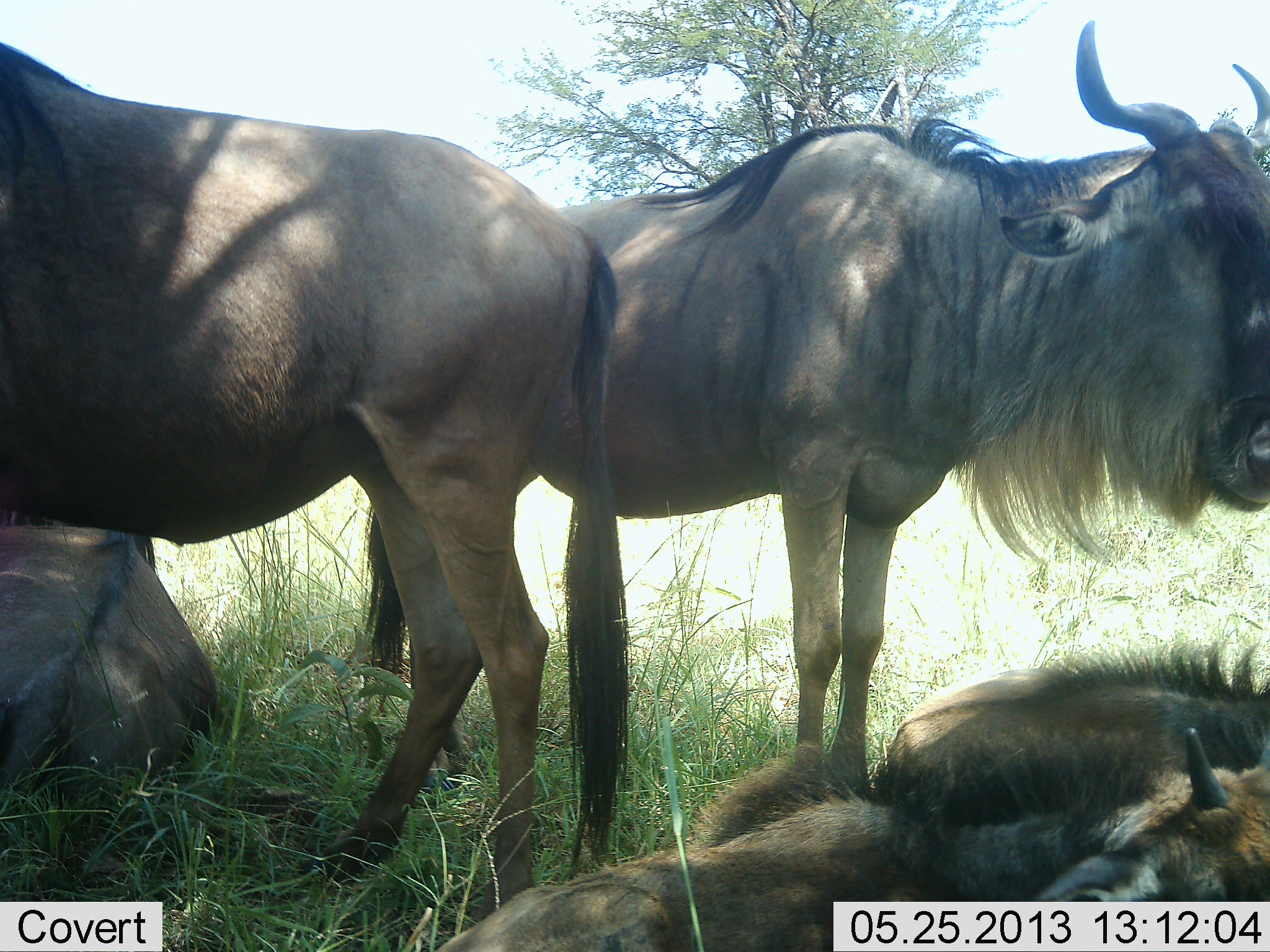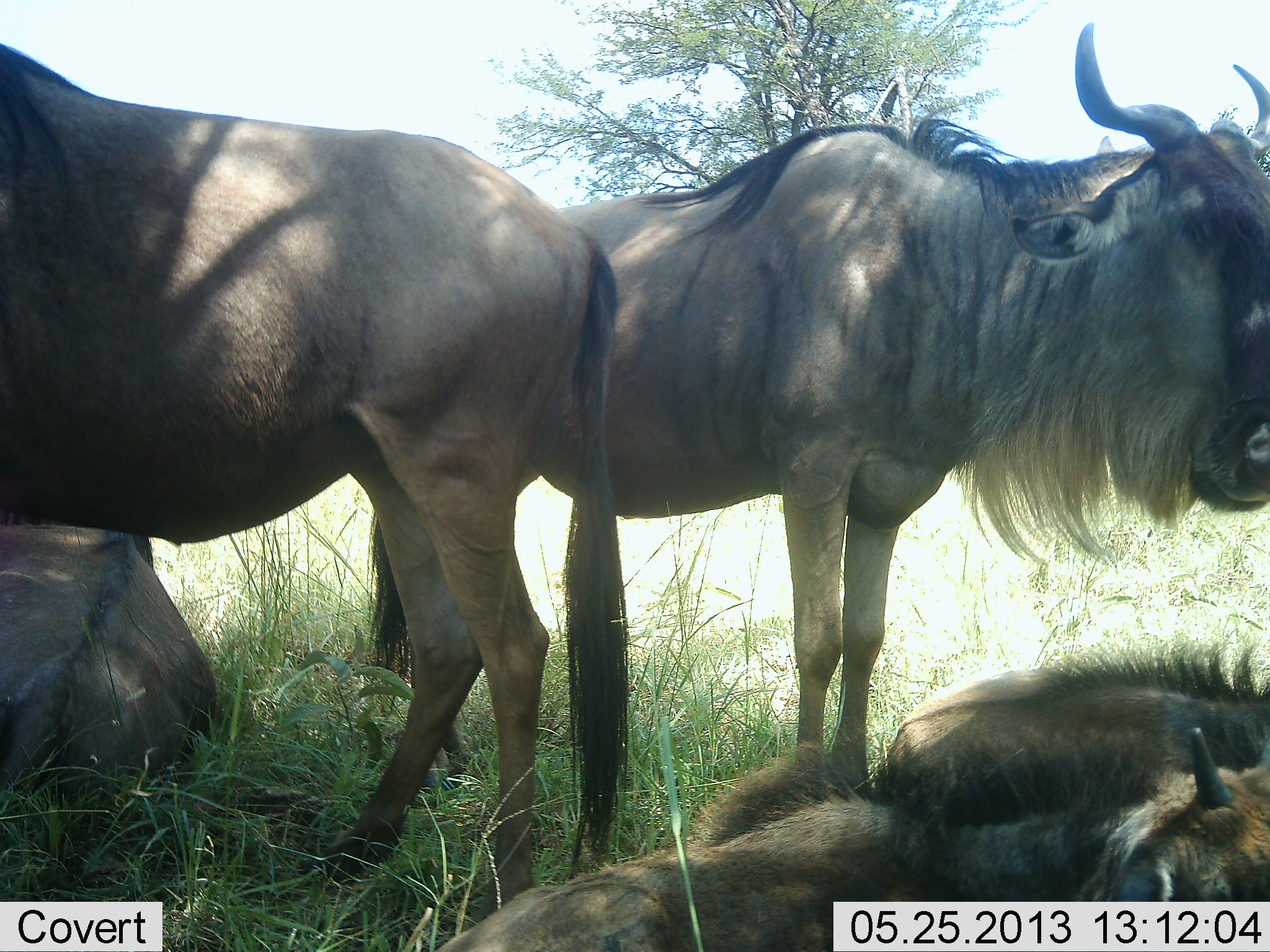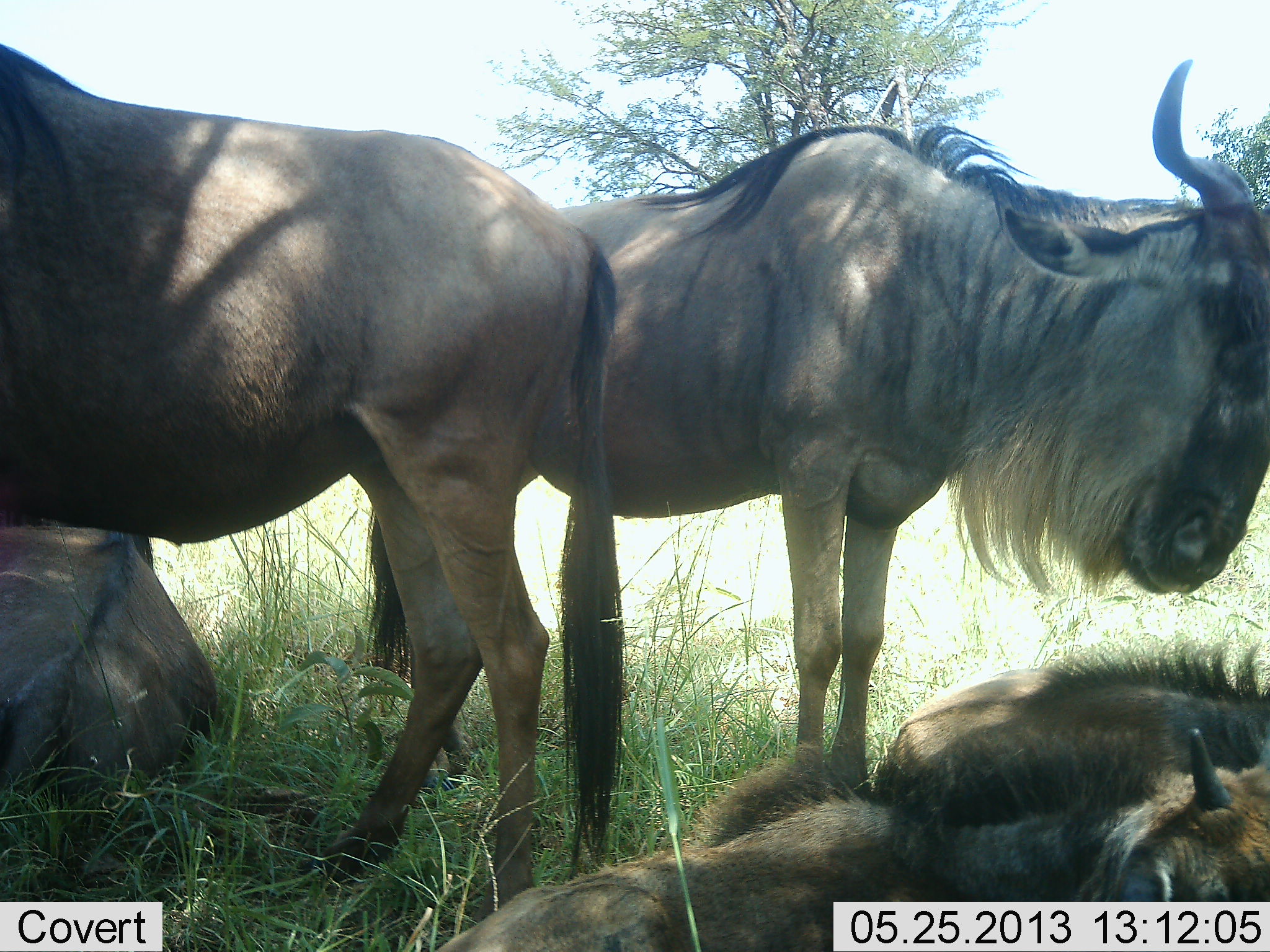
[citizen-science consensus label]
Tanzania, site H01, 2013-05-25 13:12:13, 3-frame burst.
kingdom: Animalia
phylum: Chordata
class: Mammalia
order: Artiodactyla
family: Bovidae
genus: Connochaetes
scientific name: Connochaetes taurinus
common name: blue wildebeest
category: wildebeest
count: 5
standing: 70%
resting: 100%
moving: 0%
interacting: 0%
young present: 30%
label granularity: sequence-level